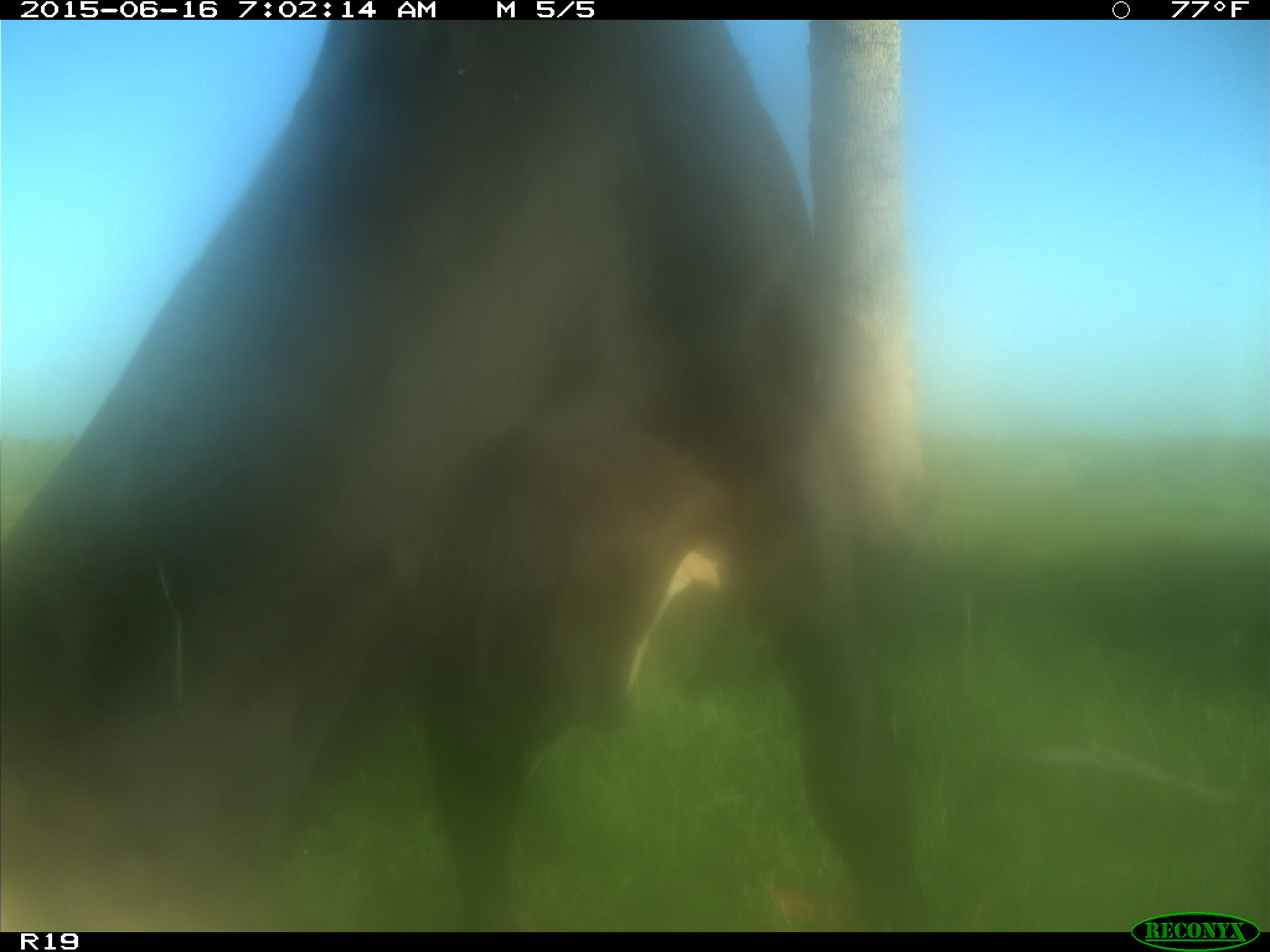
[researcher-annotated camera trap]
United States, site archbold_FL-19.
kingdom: Animalia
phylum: Chordata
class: Mammalia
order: Artiodactyla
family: Bovidae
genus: Bos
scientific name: Bos taurus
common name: domestic cow